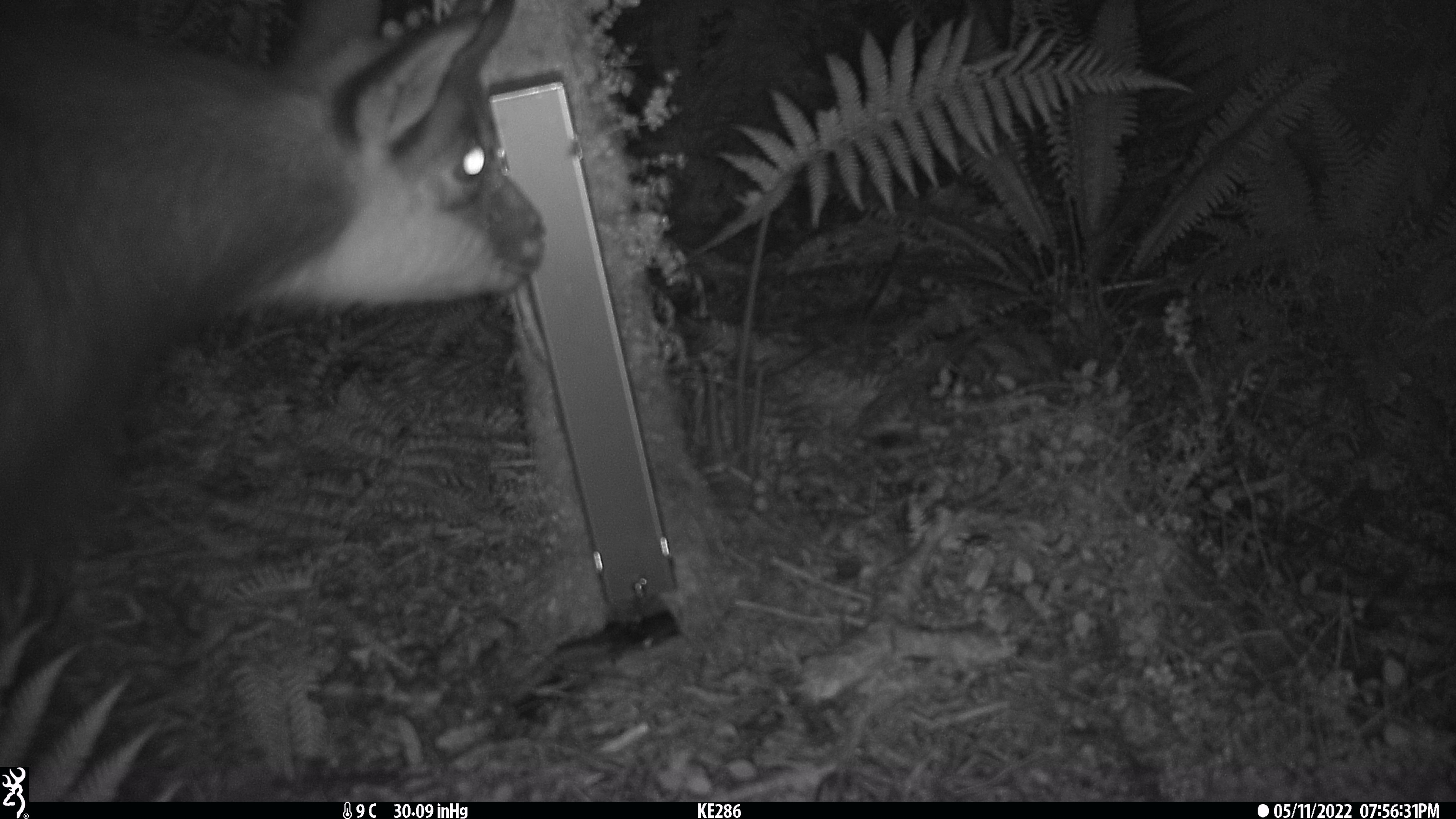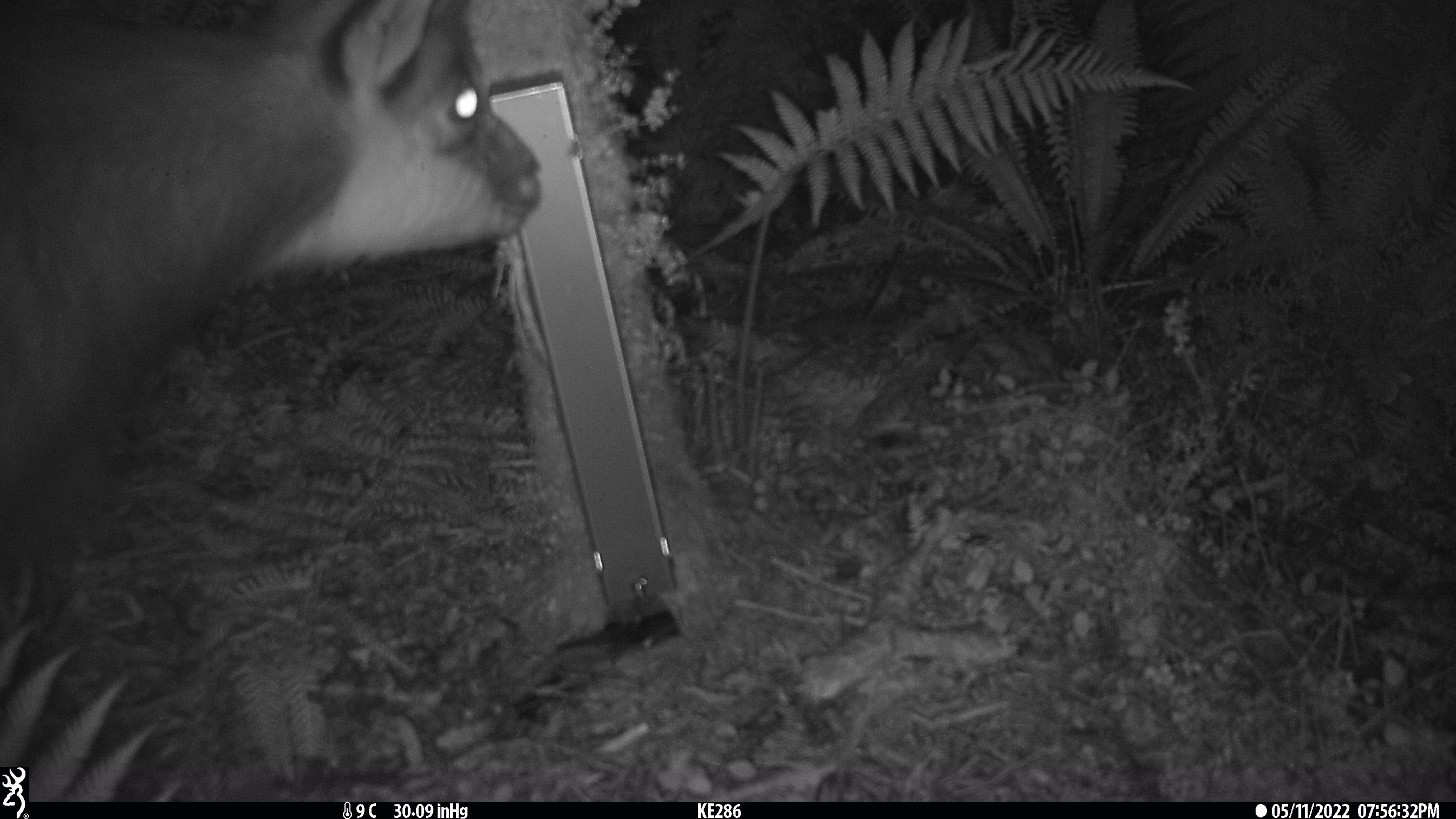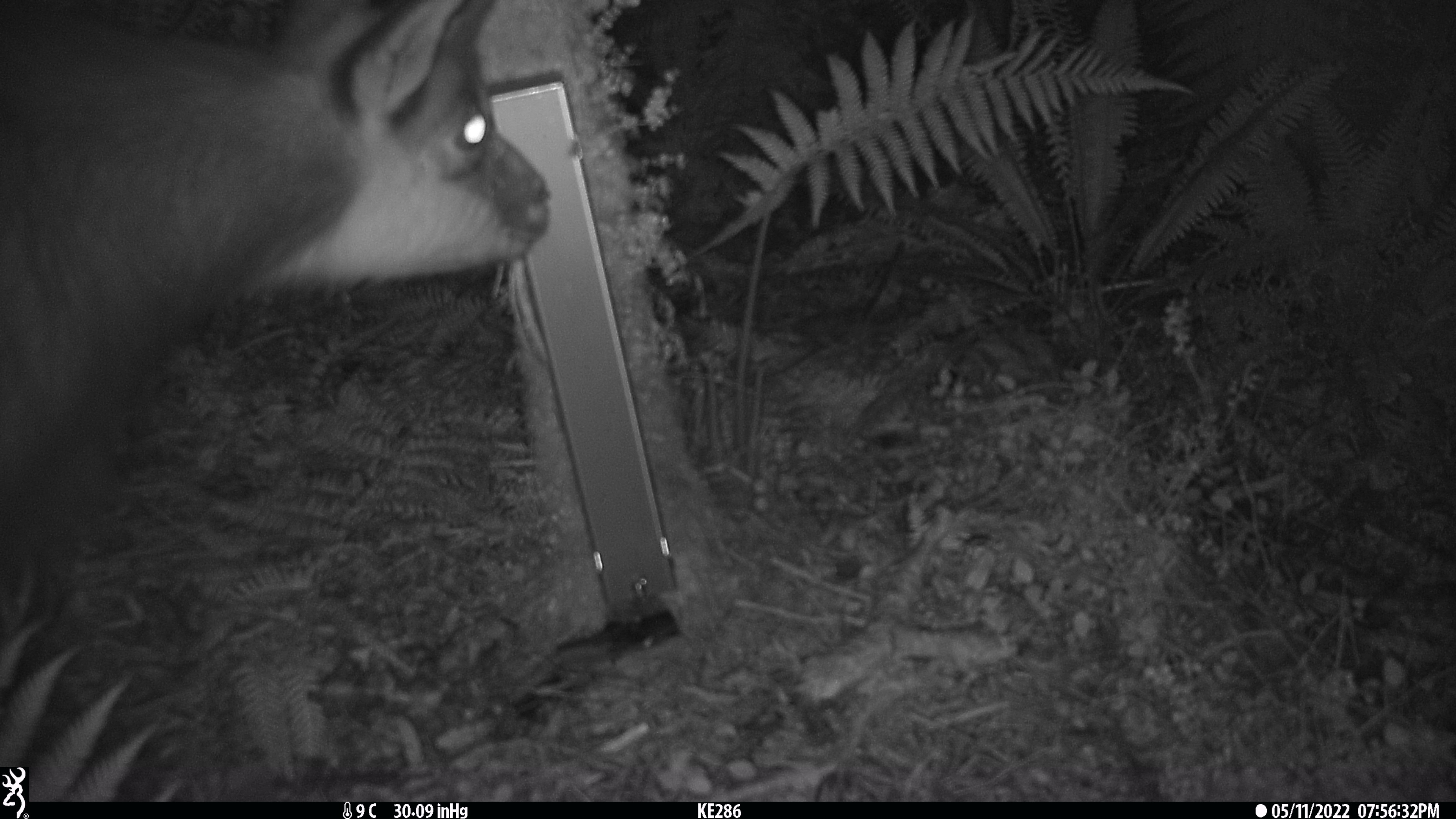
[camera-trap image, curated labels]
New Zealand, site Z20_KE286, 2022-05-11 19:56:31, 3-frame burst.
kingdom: Animalia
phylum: Chordata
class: Mammalia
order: Artiodactyla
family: Bovidae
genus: Rupicapra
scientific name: Rupicapra rupicapra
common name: alpine chamois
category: chamois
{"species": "chamois (alpine chamois) (Rupicapra rupicapra)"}